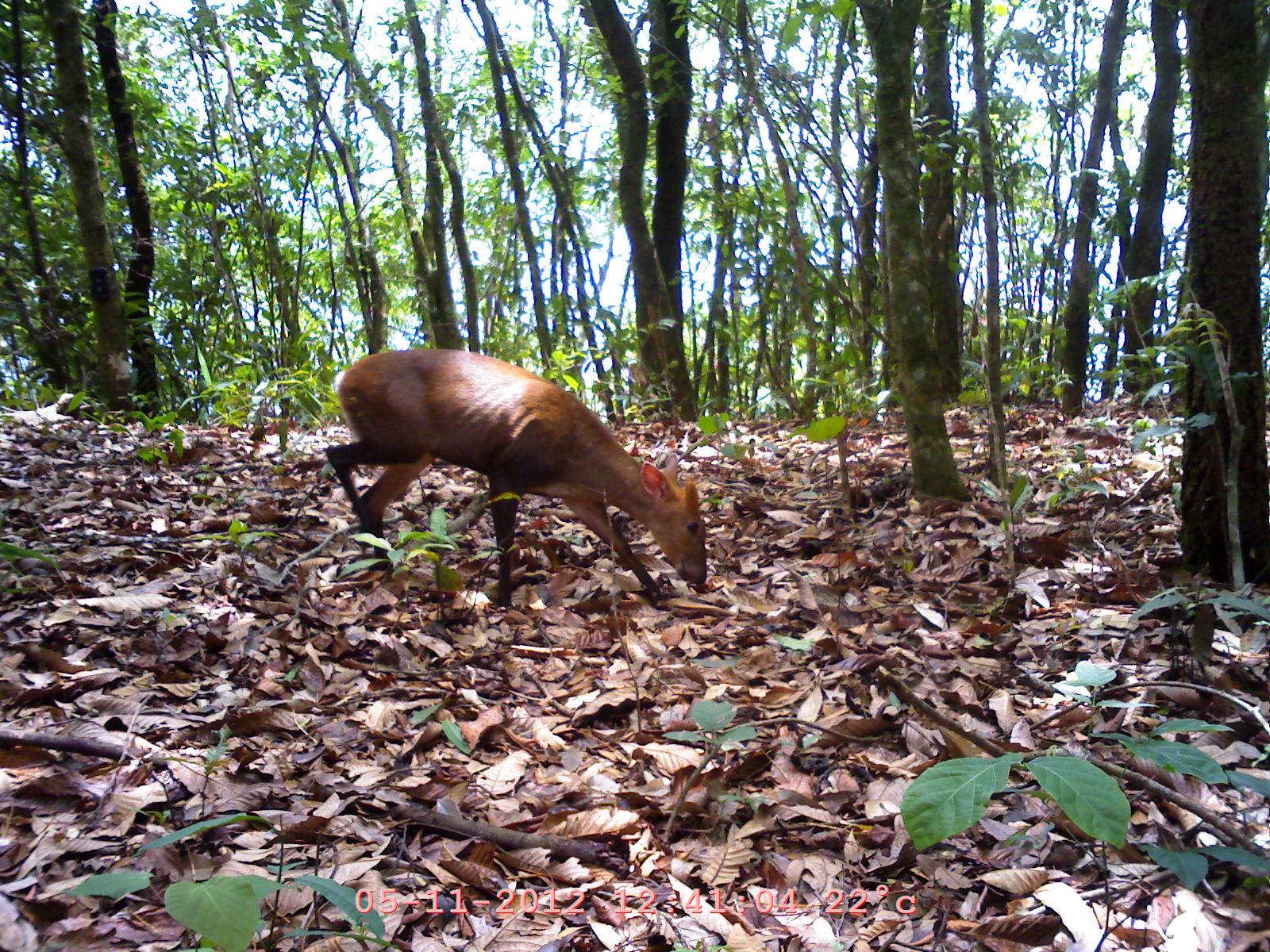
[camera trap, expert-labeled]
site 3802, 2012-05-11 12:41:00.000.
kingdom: Animalia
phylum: Chordata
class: Mammalia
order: Artiodactyla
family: Cervidae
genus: Muntiacus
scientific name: Muntiacus muntjak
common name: southern red muntjac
Muntiacus muntjak (southern red muntjac), count 1.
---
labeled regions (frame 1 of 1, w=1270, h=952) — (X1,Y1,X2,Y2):
muntiacus muntjak: (320,345,707,609)